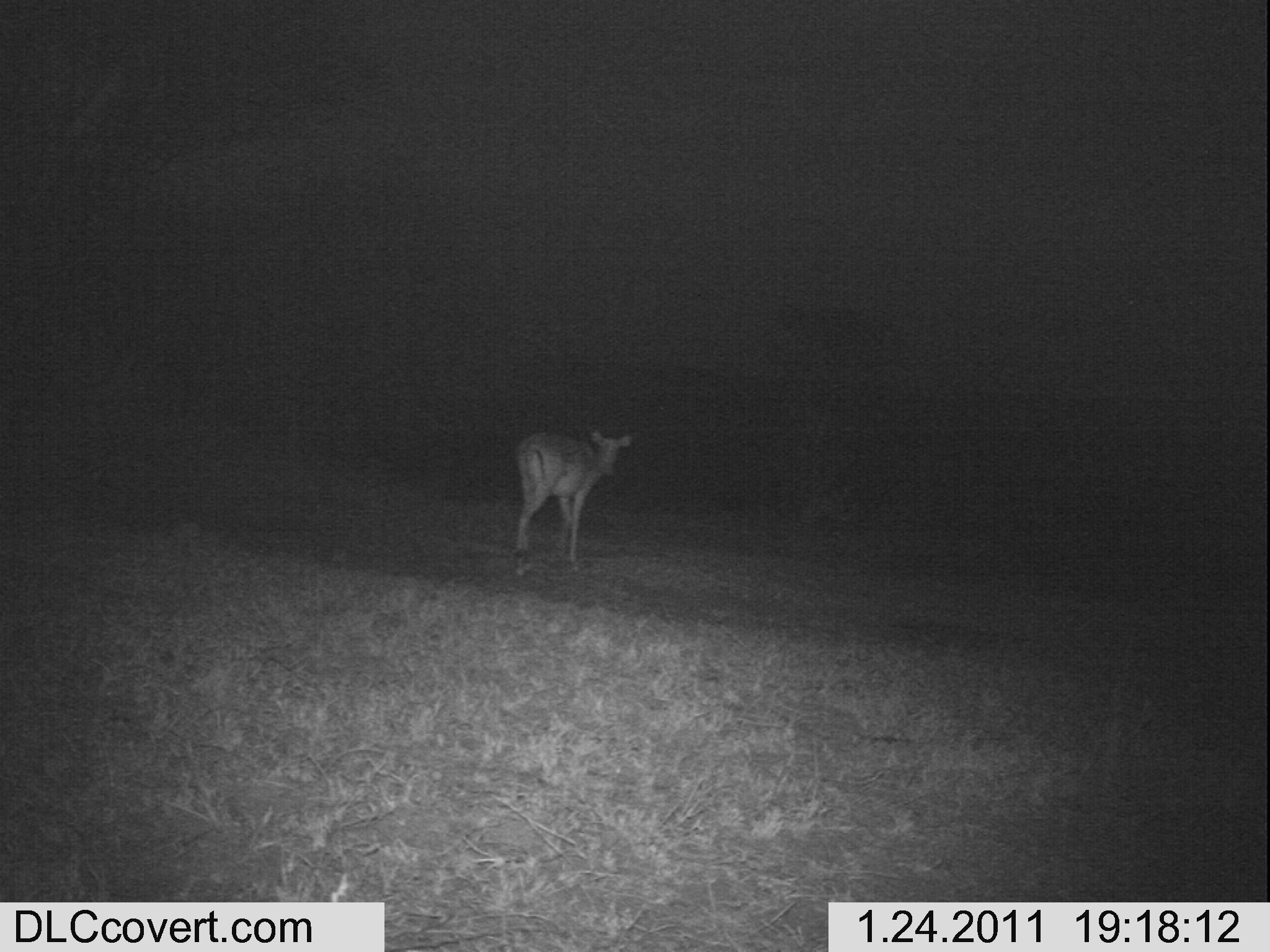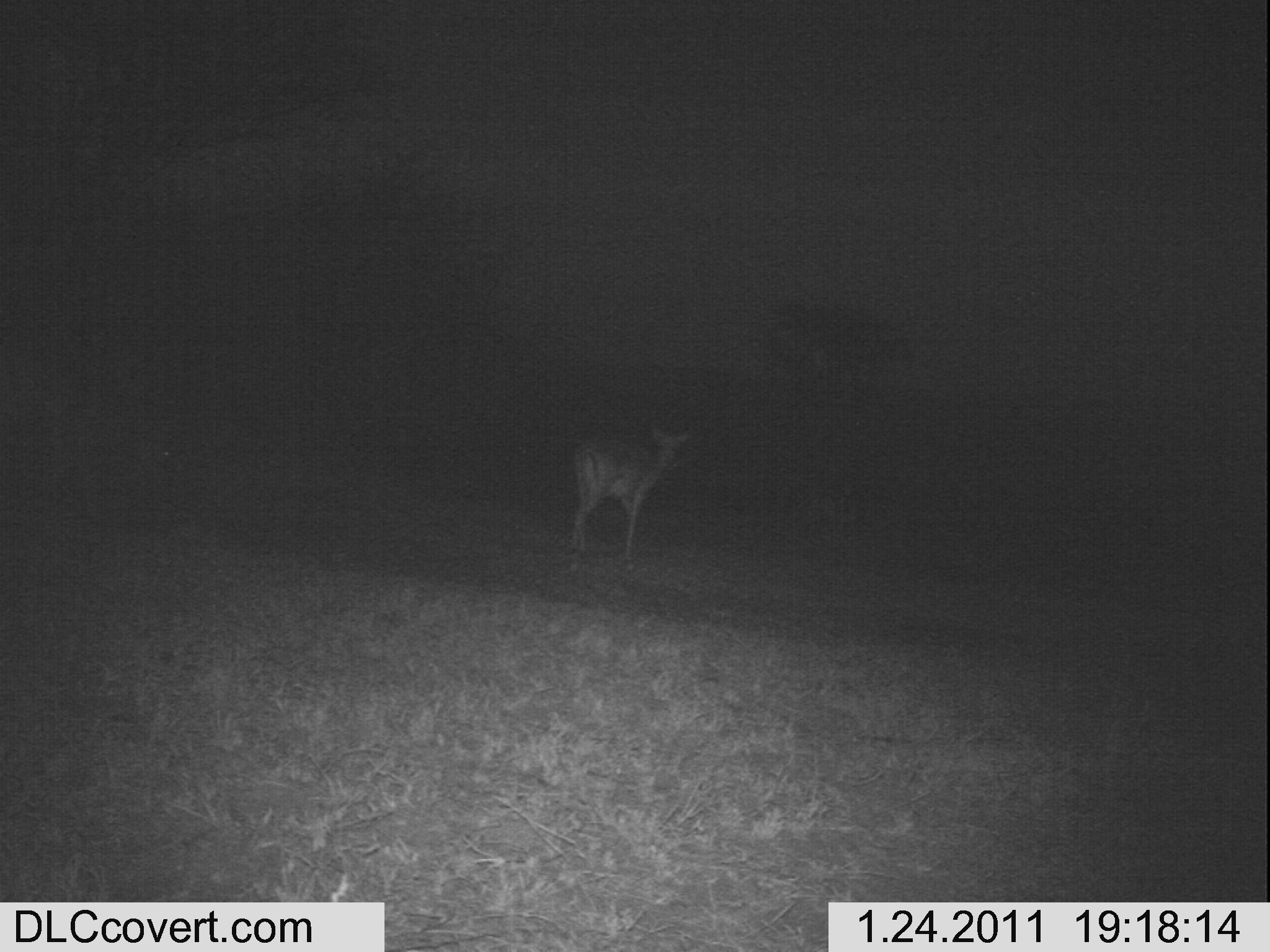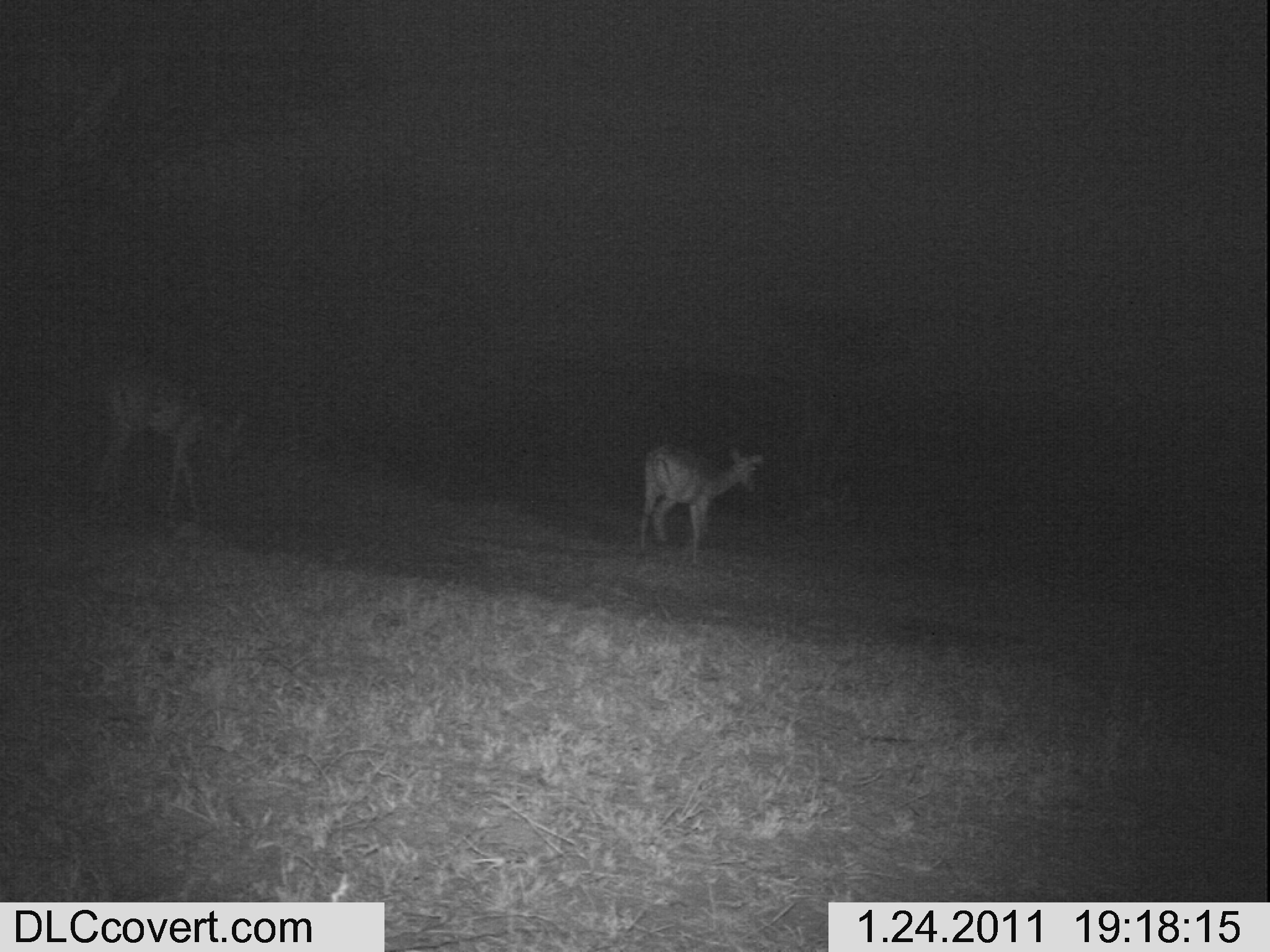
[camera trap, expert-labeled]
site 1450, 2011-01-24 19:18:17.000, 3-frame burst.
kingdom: Animalia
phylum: Chordata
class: Mammalia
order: Artiodactyla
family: Bovidae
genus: Aepyceros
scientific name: Aepyceros melampus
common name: impala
Aepyceros melampus (impala), count 1.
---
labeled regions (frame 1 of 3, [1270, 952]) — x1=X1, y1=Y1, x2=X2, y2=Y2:
aepyceros melampus: x1=514, y1=429, x2=631, y2=575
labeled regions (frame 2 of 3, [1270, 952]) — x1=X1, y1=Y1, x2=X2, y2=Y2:
aepyceros melampus: x1=568, y1=426, x2=691, y2=570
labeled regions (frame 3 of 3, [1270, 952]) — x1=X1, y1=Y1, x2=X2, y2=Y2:
aepyceros melampus: x1=93, y1=368, x2=245, y2=518; x1=639, y1=444, x2=763, y2=564